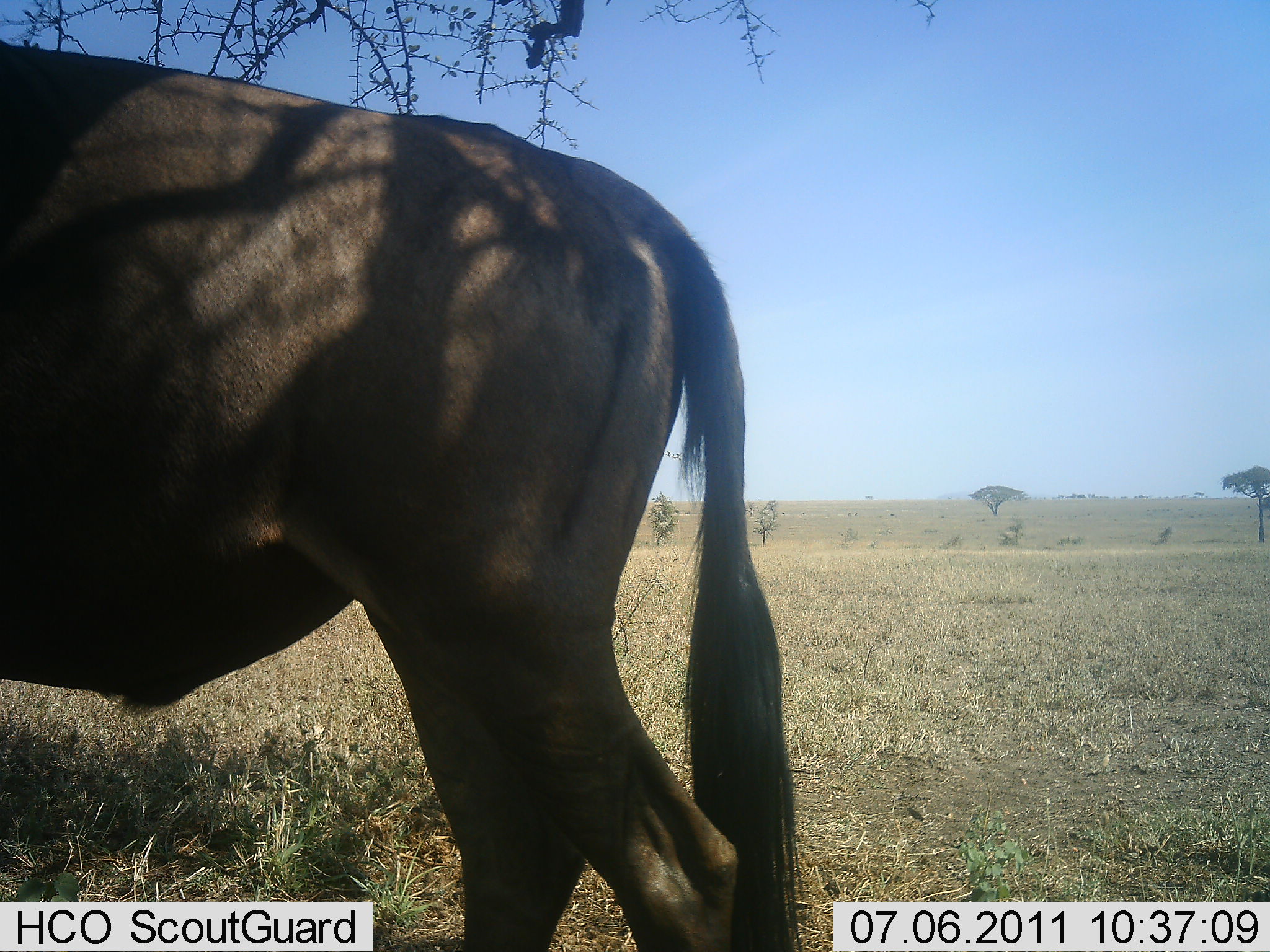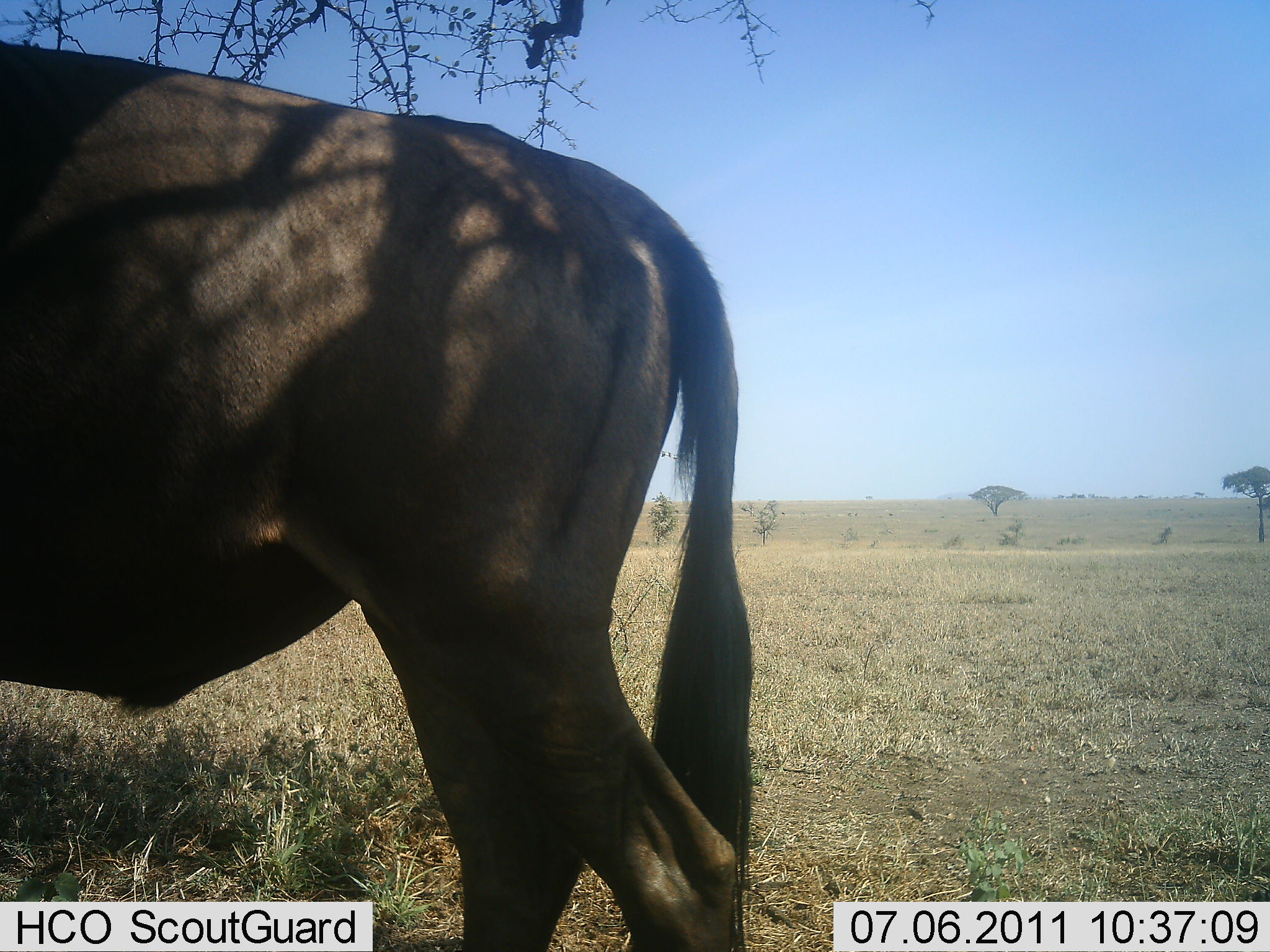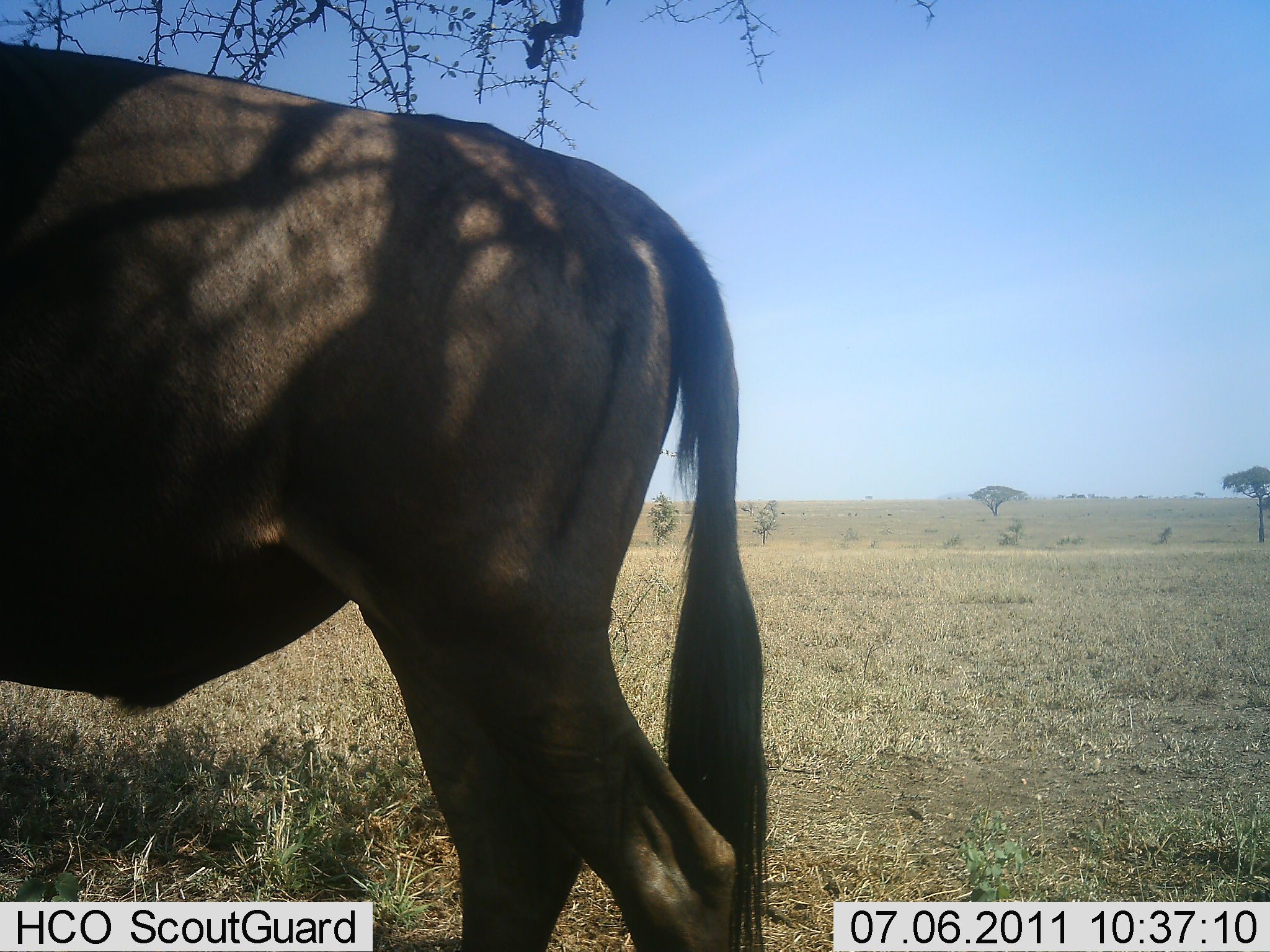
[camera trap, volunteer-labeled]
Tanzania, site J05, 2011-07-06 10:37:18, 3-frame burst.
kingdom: Animalia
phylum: Chordata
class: Mammalia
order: Artiodactyla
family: Bovidae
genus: Connochaetes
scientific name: Connochaetes taurinus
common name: blue wildebeest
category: wildebeest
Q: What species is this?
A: Wildebeest (blue wildebeest) (Connochaetes taurinus).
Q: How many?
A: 1.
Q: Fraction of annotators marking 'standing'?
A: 100%.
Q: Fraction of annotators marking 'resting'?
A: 0%.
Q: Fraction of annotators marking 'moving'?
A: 0%.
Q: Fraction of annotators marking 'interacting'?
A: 0%.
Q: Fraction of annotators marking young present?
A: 0%.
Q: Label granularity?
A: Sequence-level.